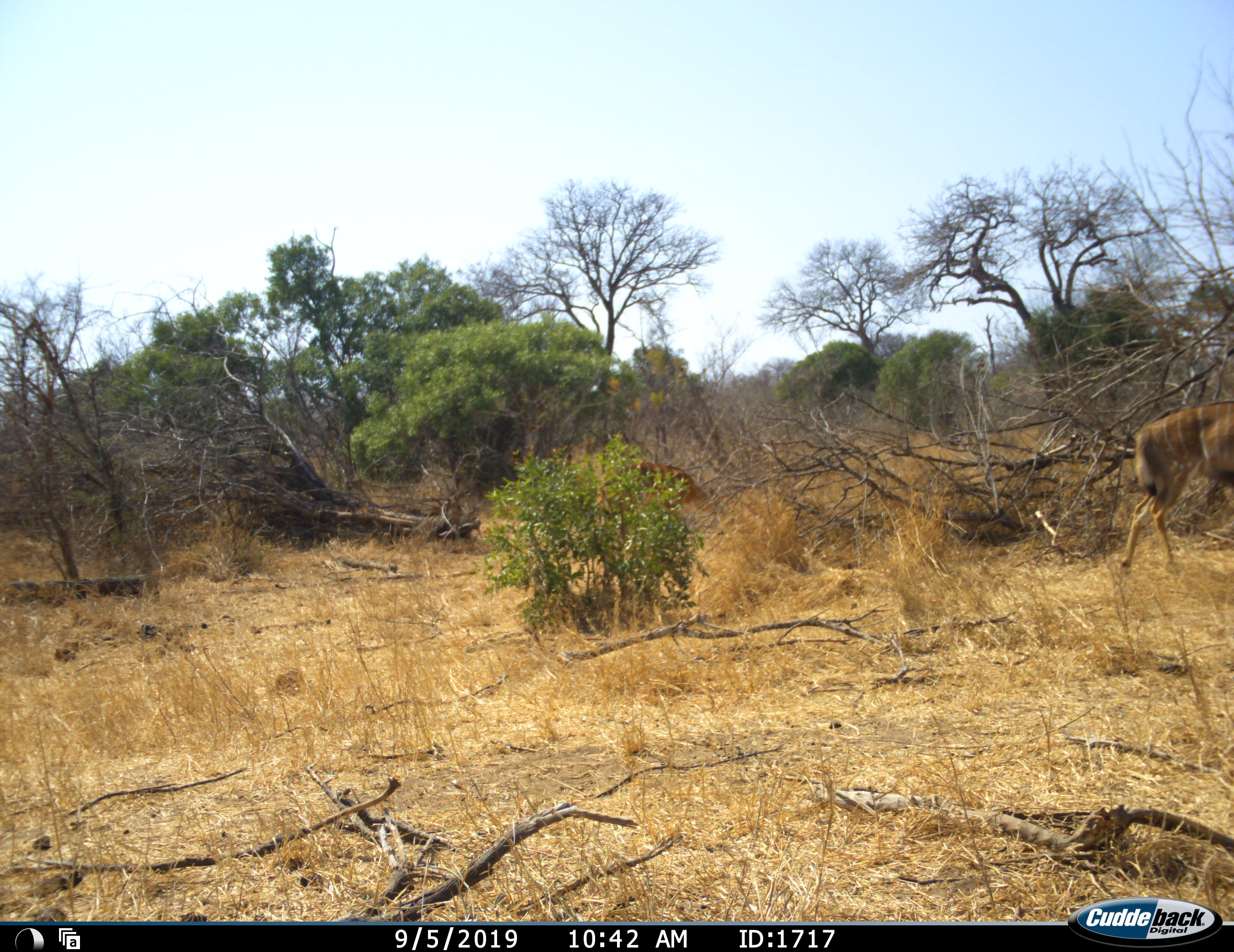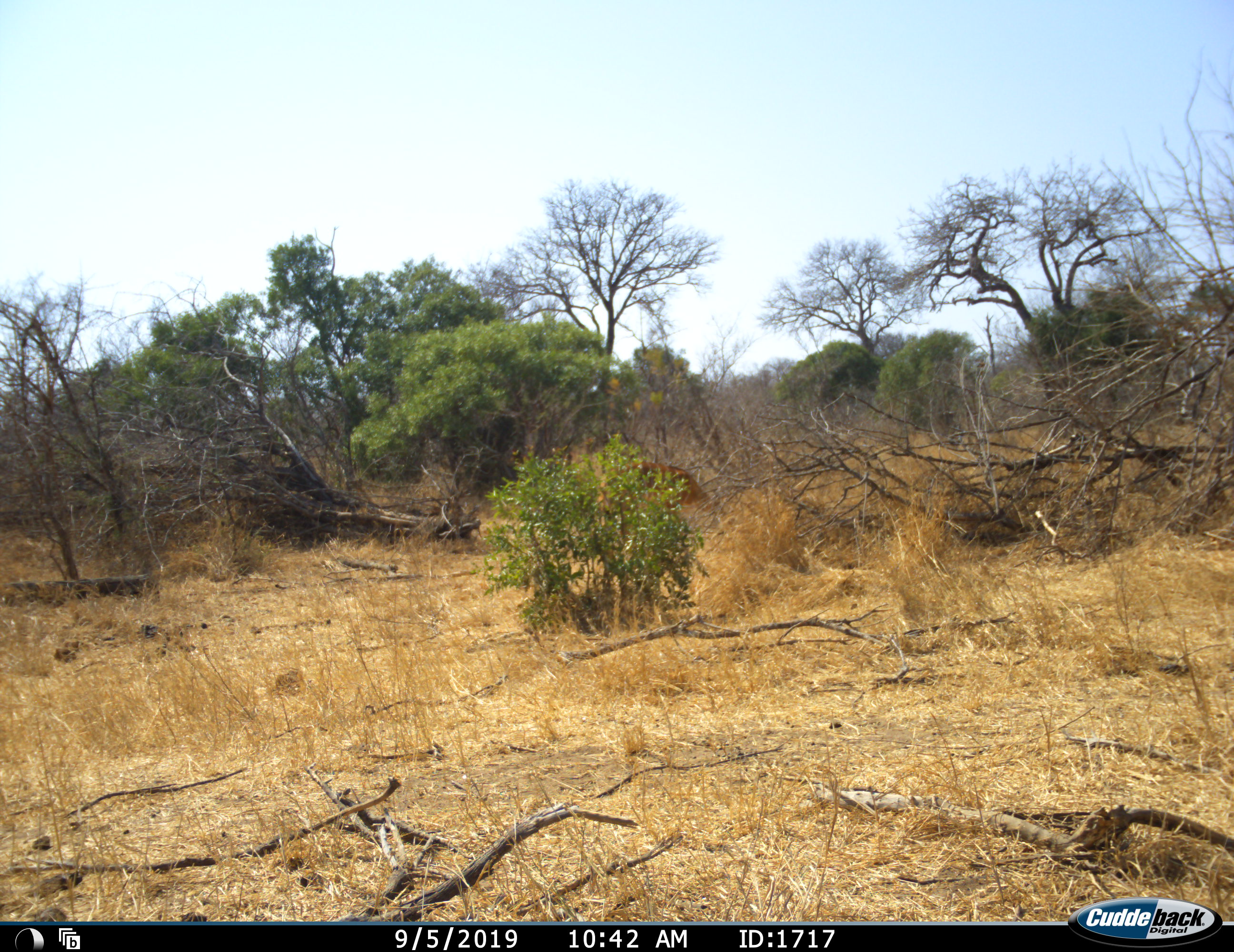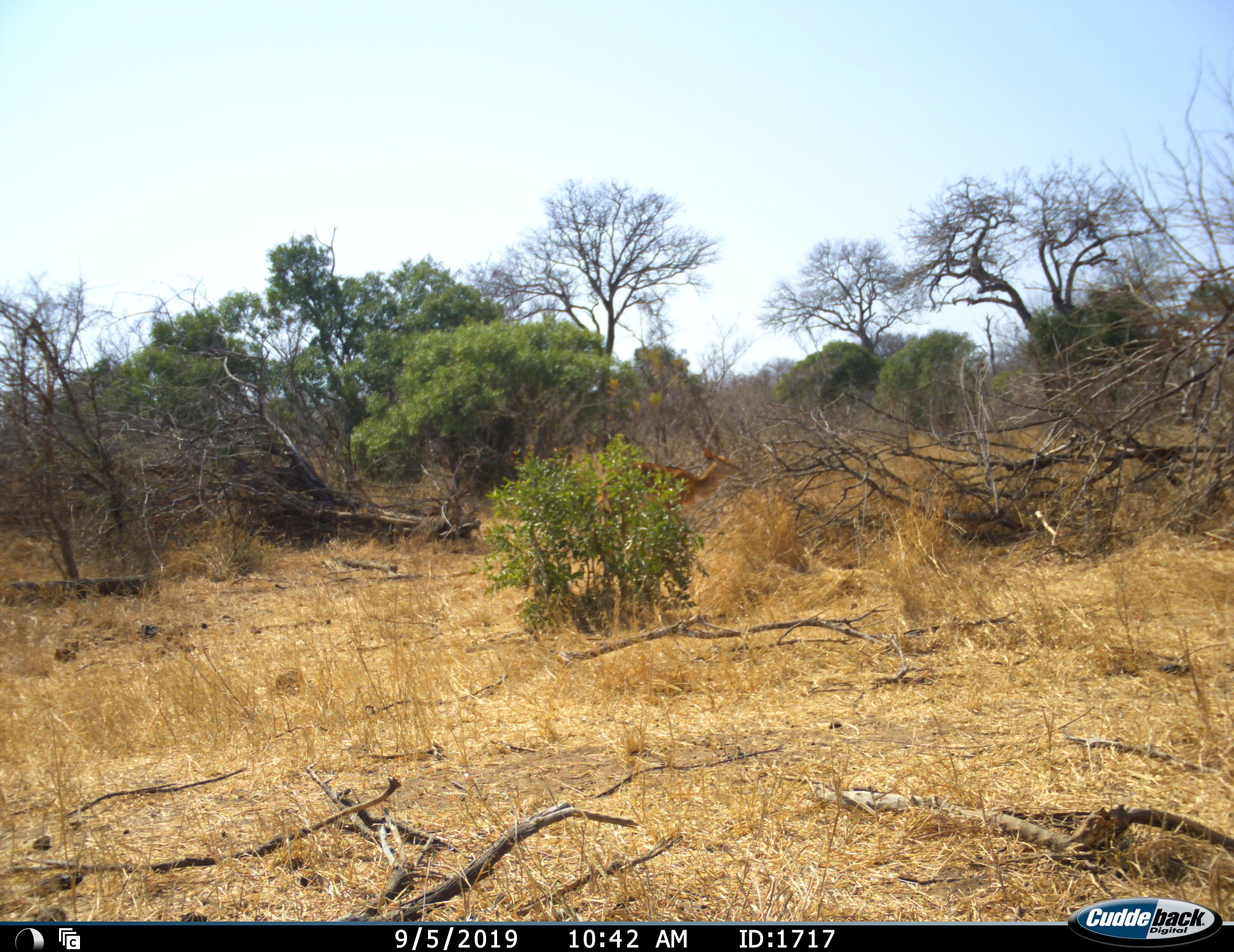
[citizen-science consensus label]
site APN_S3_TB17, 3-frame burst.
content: unidentified animal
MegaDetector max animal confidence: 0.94